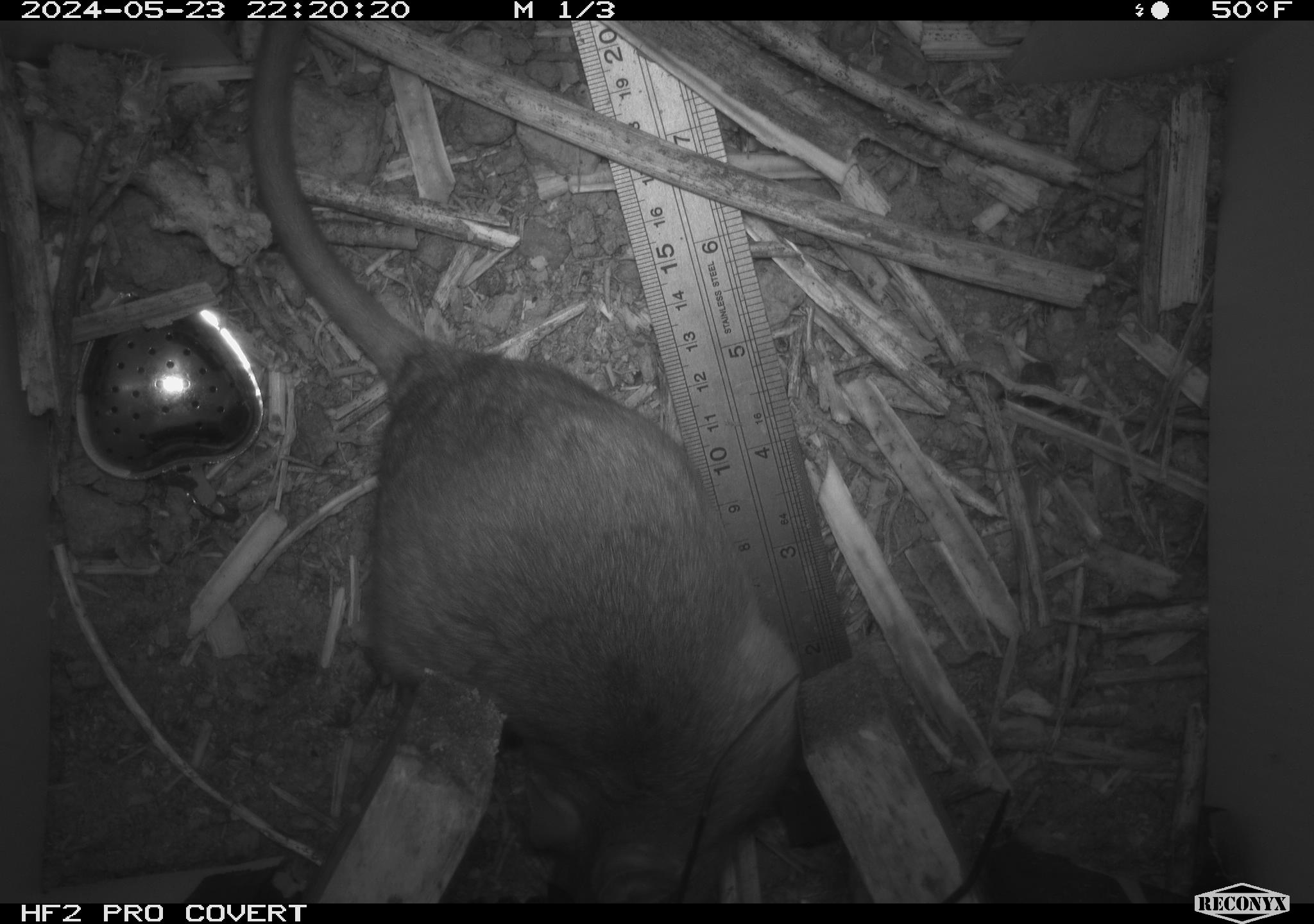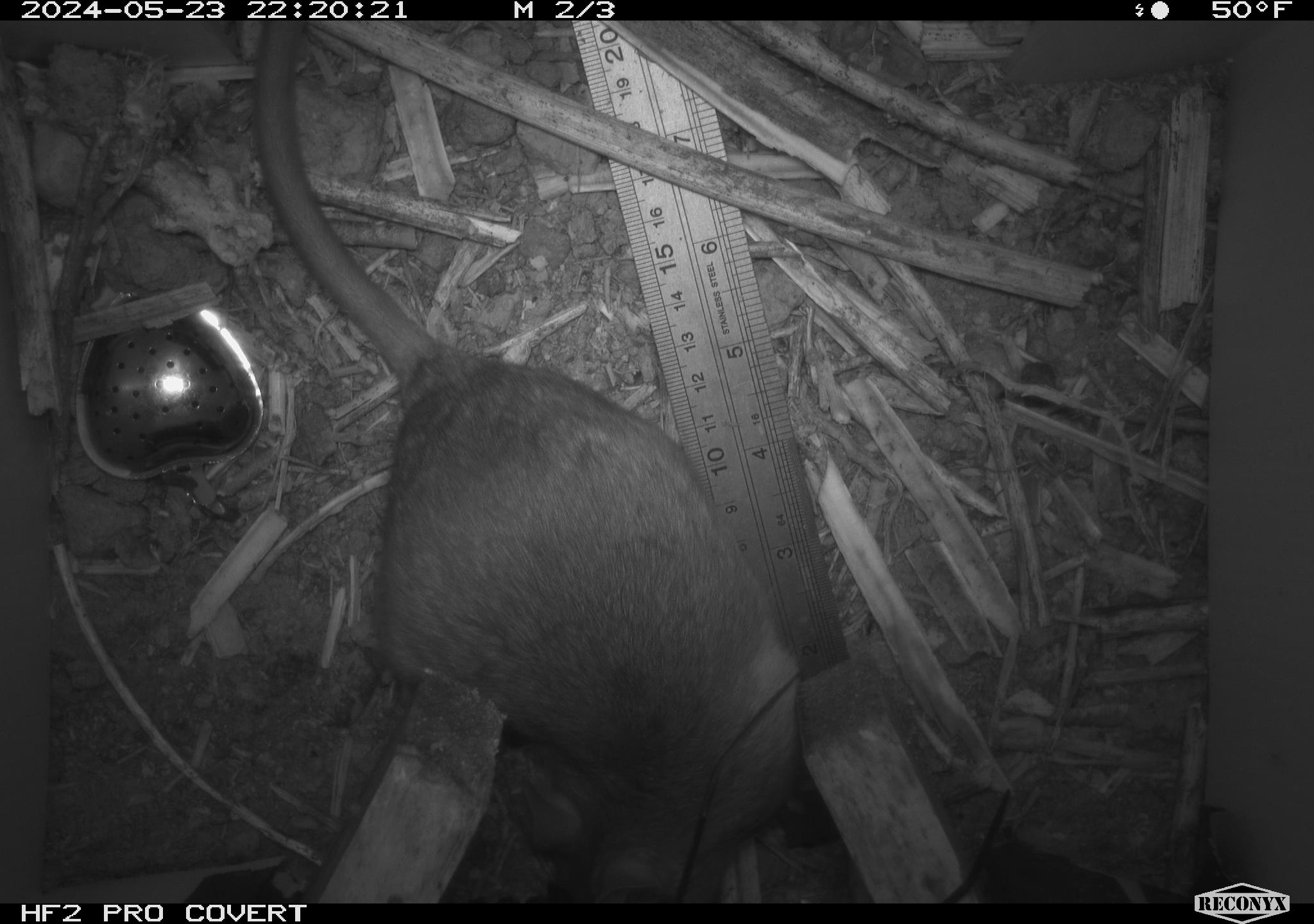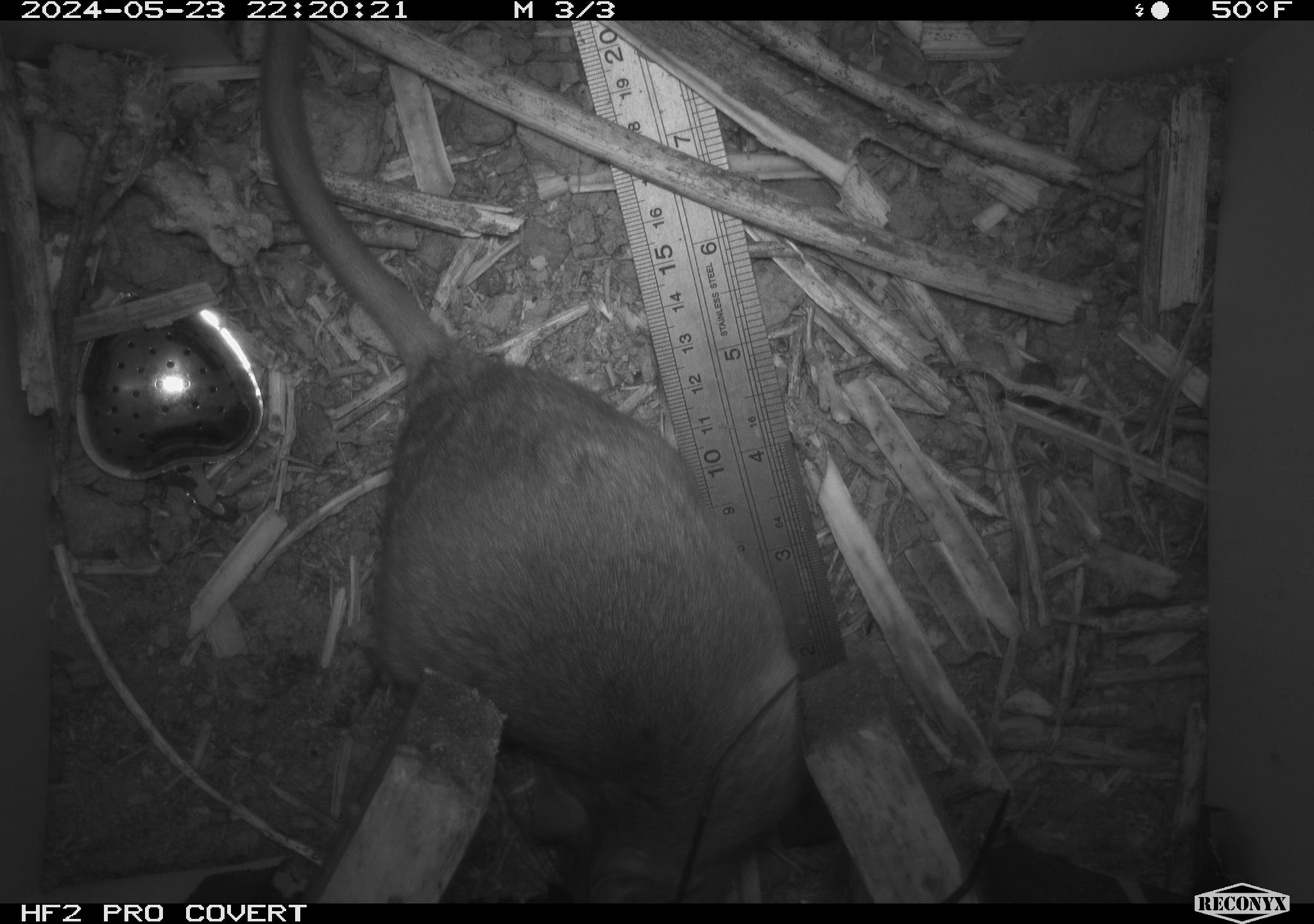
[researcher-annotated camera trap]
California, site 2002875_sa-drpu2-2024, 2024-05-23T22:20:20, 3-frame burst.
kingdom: Animalia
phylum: Chordata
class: Mammalia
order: Rodentia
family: Cricetidae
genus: Neotoma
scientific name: Neotoma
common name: pack rat or woodrat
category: neotoma species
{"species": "neotoma species (pack rat or woodrat) (Neotoma)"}